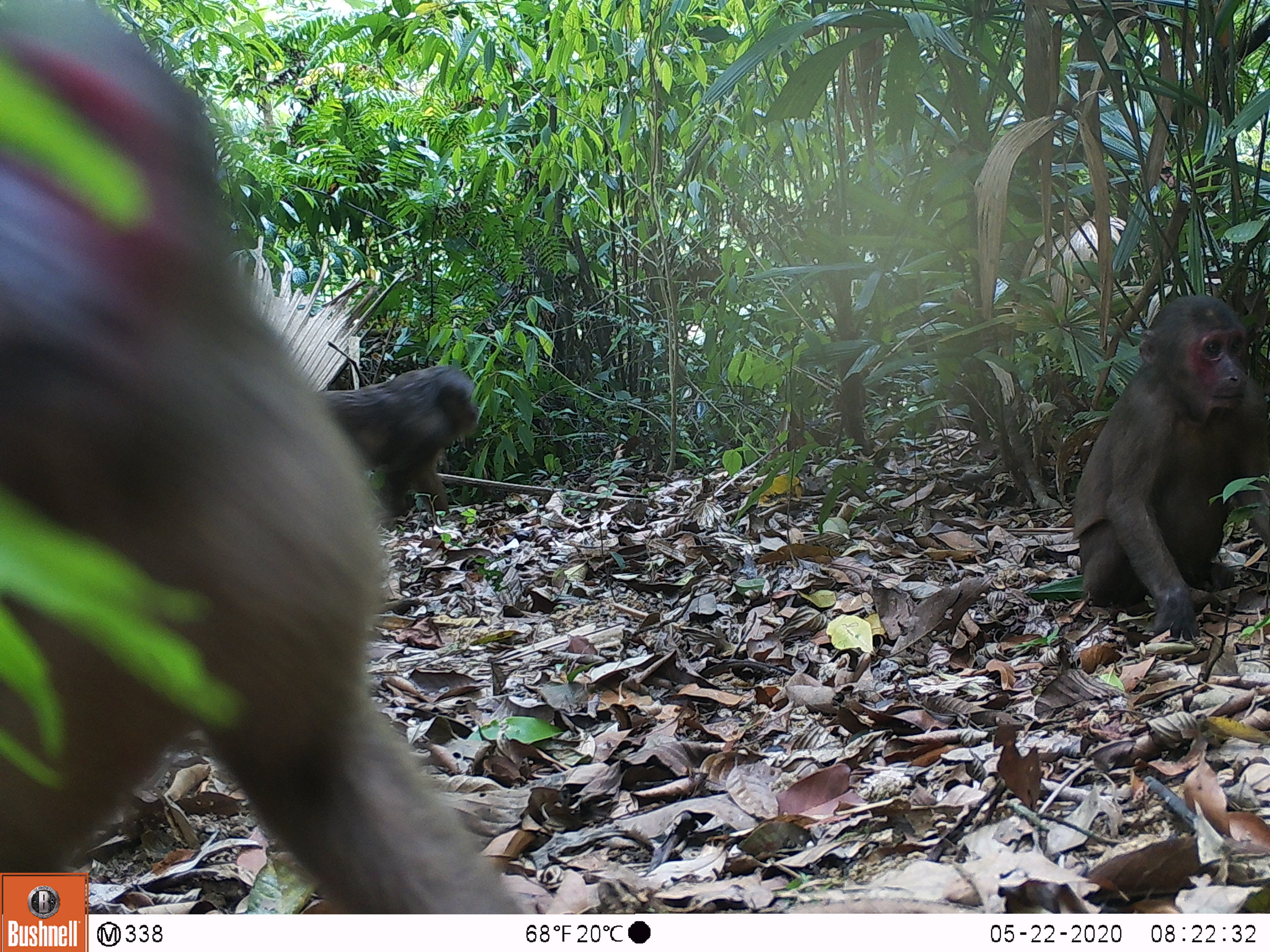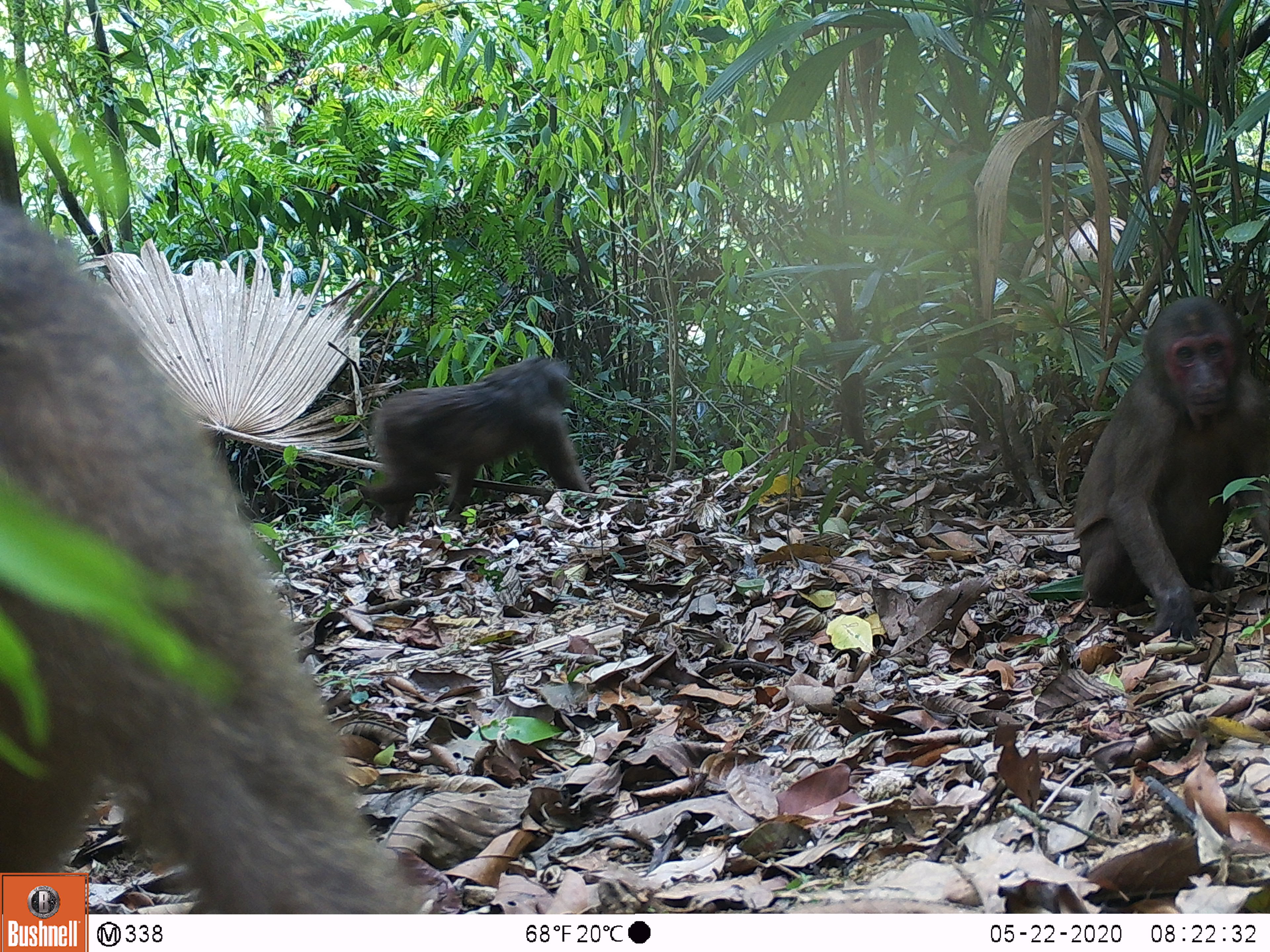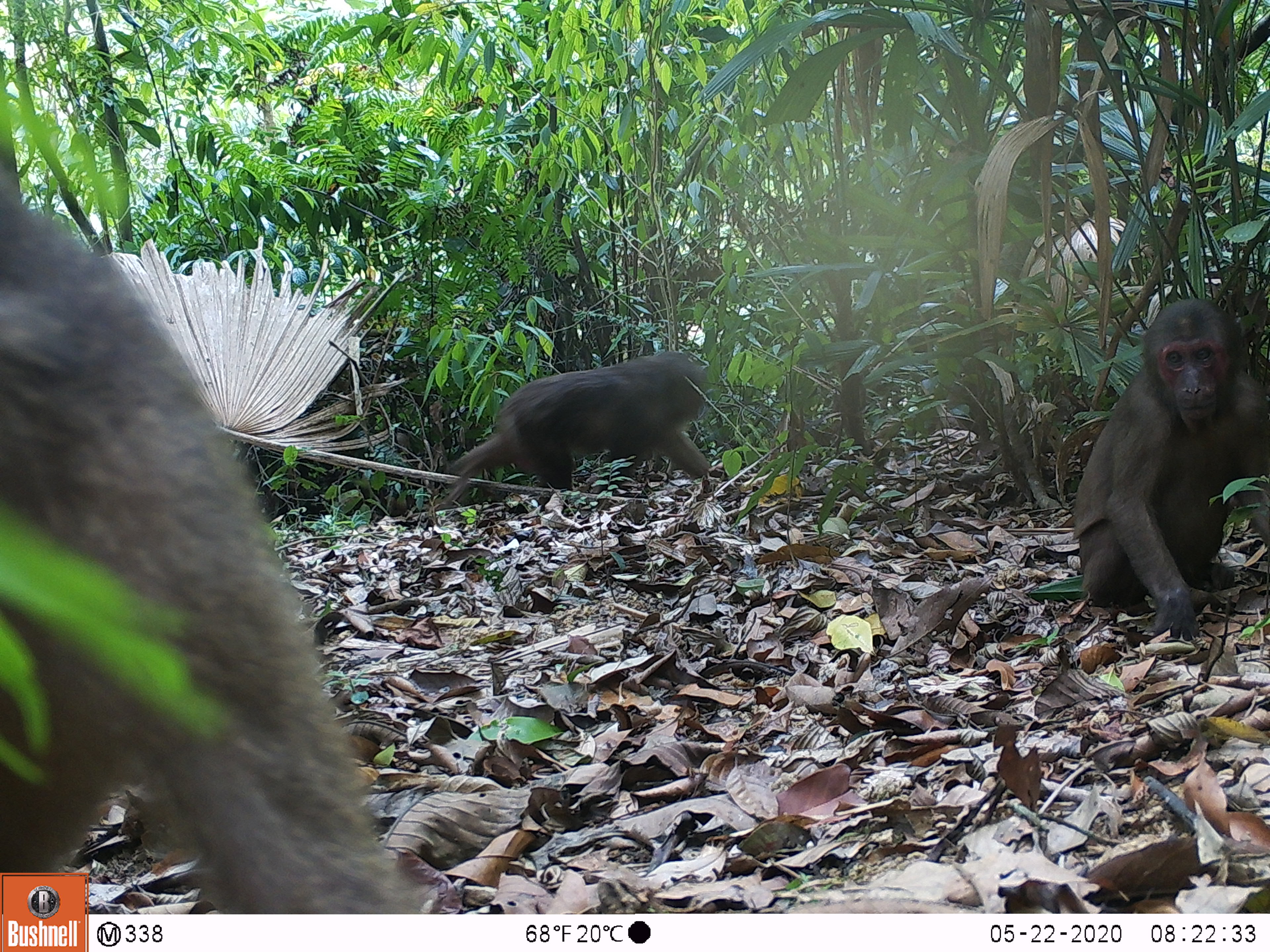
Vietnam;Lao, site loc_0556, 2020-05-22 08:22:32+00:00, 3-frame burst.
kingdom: Animalia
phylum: Chordata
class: Mammalia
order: Primates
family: Cercopithecidae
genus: Macaca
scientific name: Macaca arctoides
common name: stump-tailed macaque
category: stump tailed macaque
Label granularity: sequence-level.